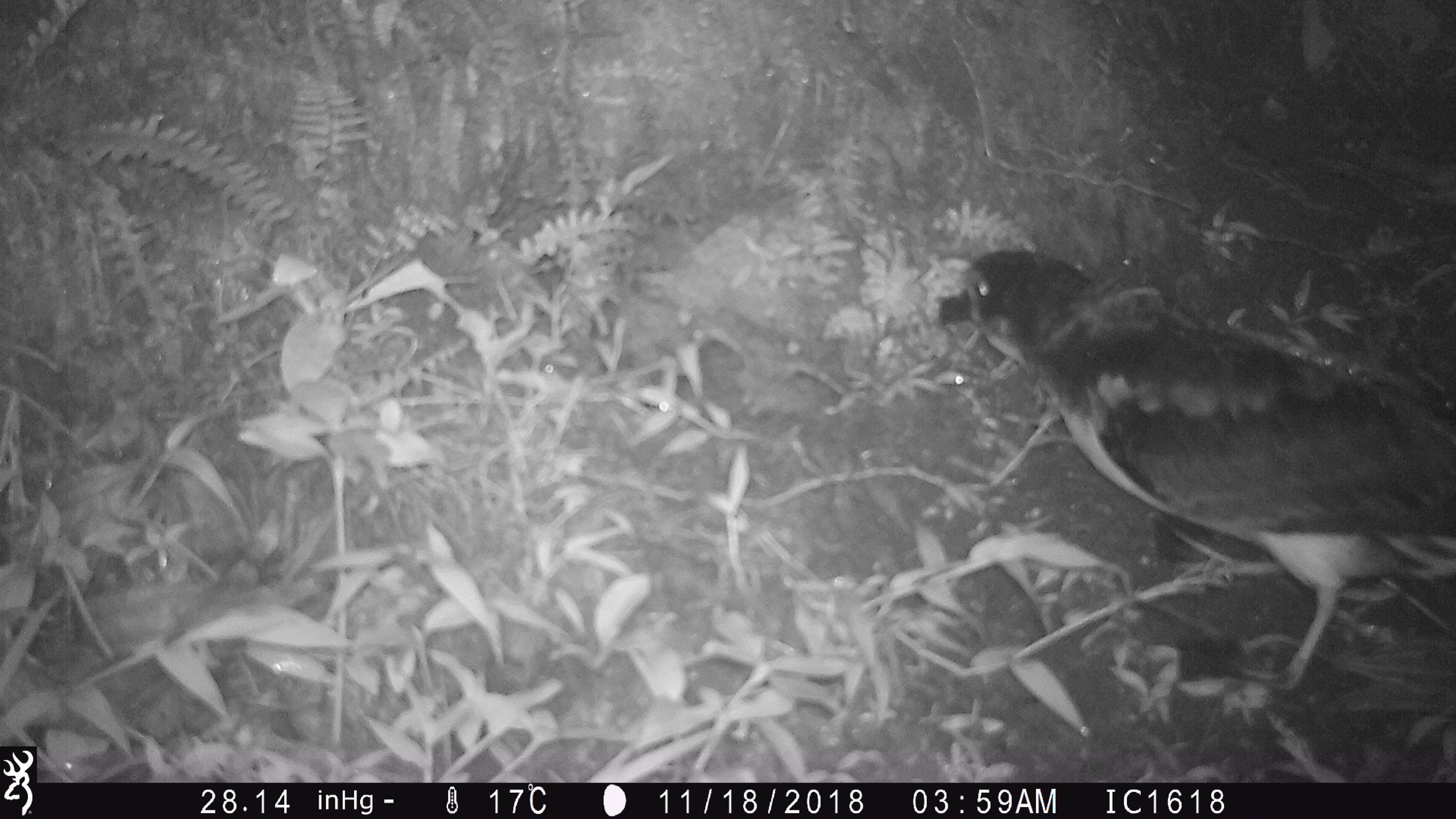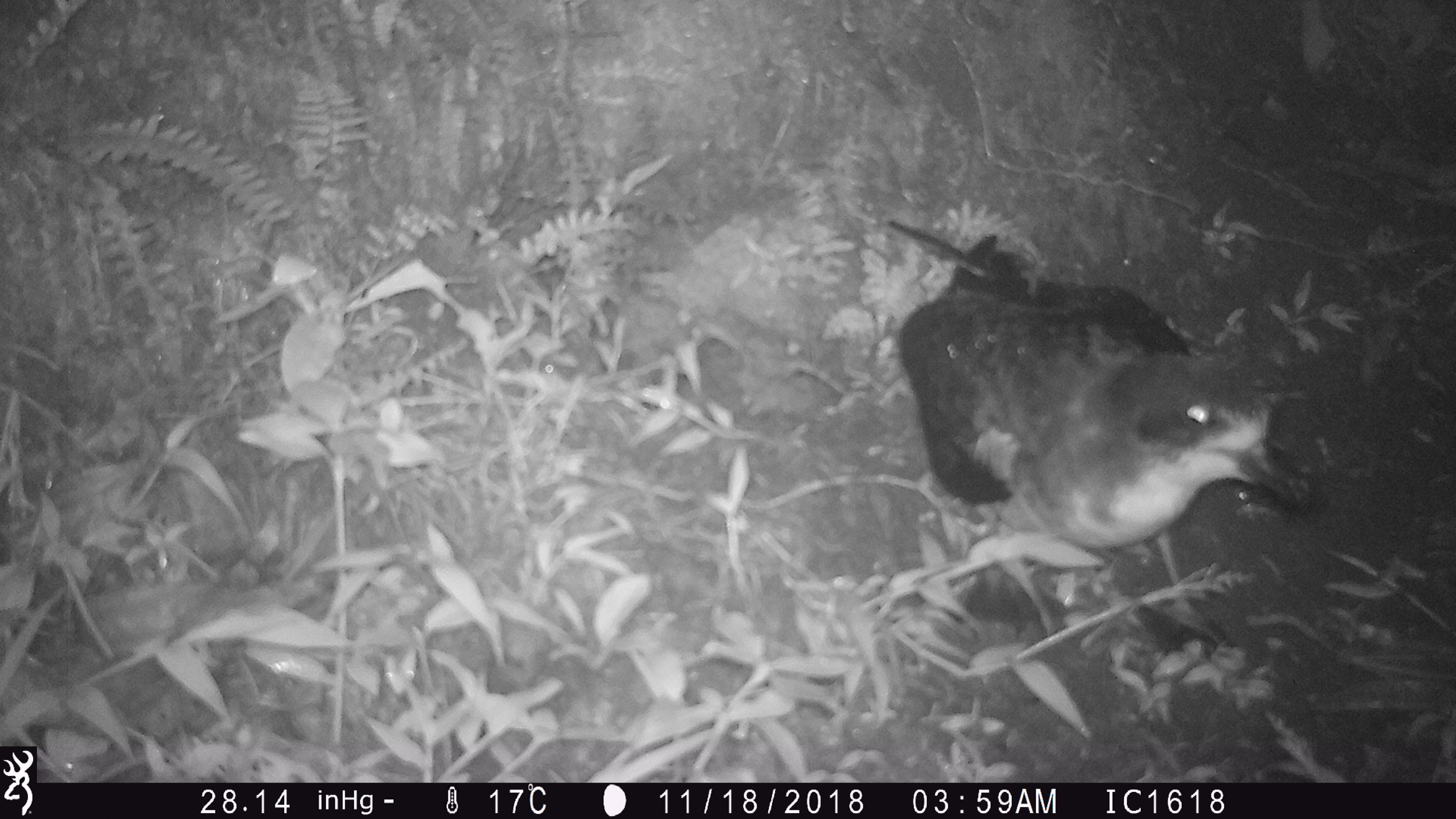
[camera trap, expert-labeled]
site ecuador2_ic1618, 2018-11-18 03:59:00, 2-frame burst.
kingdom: Animalia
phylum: Chordata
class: Aves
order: Procellariiformes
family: Procellariidae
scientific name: Procellariidae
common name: petrel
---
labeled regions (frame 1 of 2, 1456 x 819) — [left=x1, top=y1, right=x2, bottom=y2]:
petrel: [left=918, top=240, right=1455, bottom=719]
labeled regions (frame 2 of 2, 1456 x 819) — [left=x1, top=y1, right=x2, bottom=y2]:
petrel: [left=893, top=220, right=1315, bottom=672]